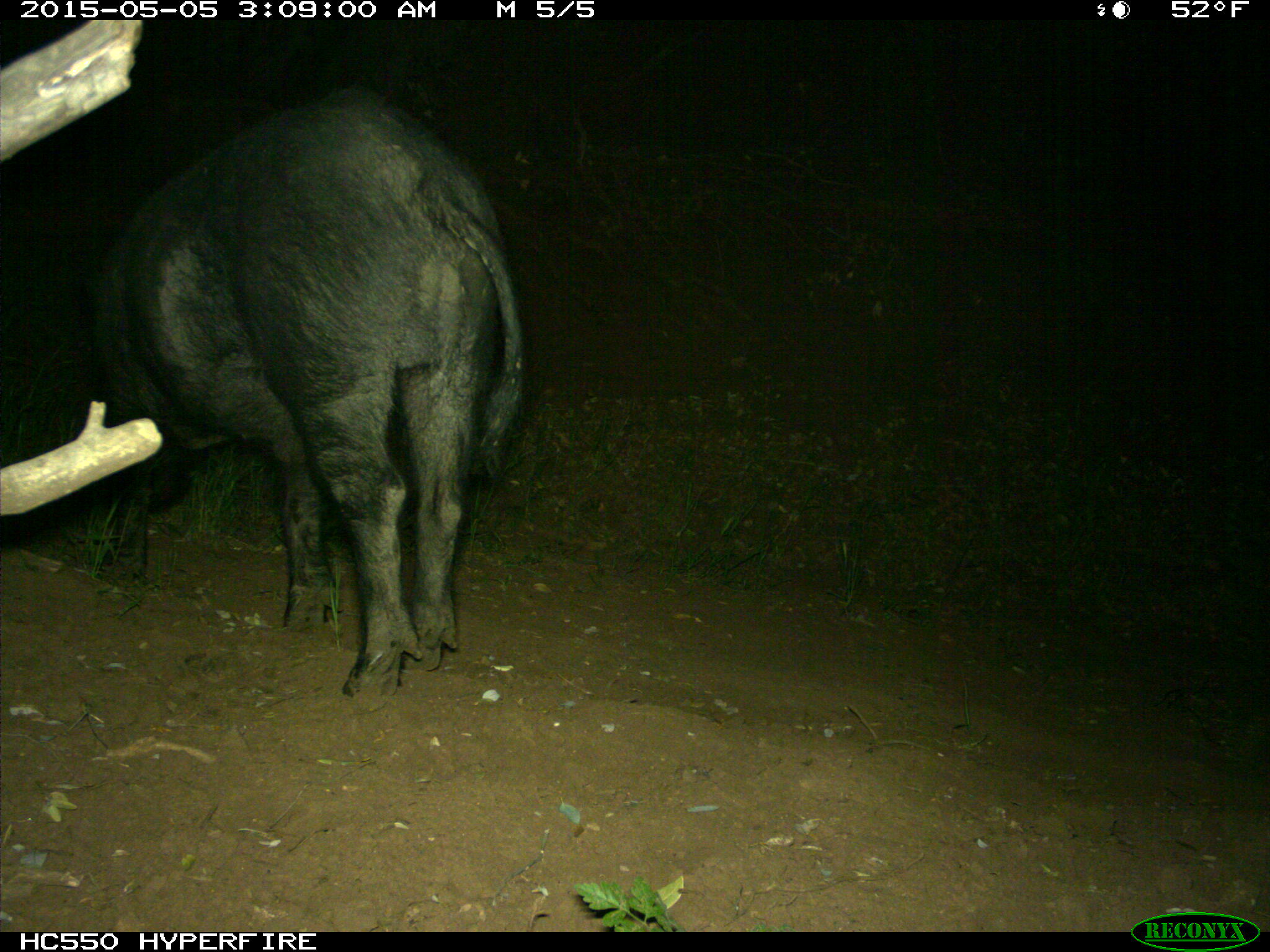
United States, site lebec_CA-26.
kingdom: Animalia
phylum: Chordata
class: Mammalia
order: Artiodactyla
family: Suidae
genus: Sus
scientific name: Sus scrofa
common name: wild boar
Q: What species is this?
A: Sus scrofa (wild boar).